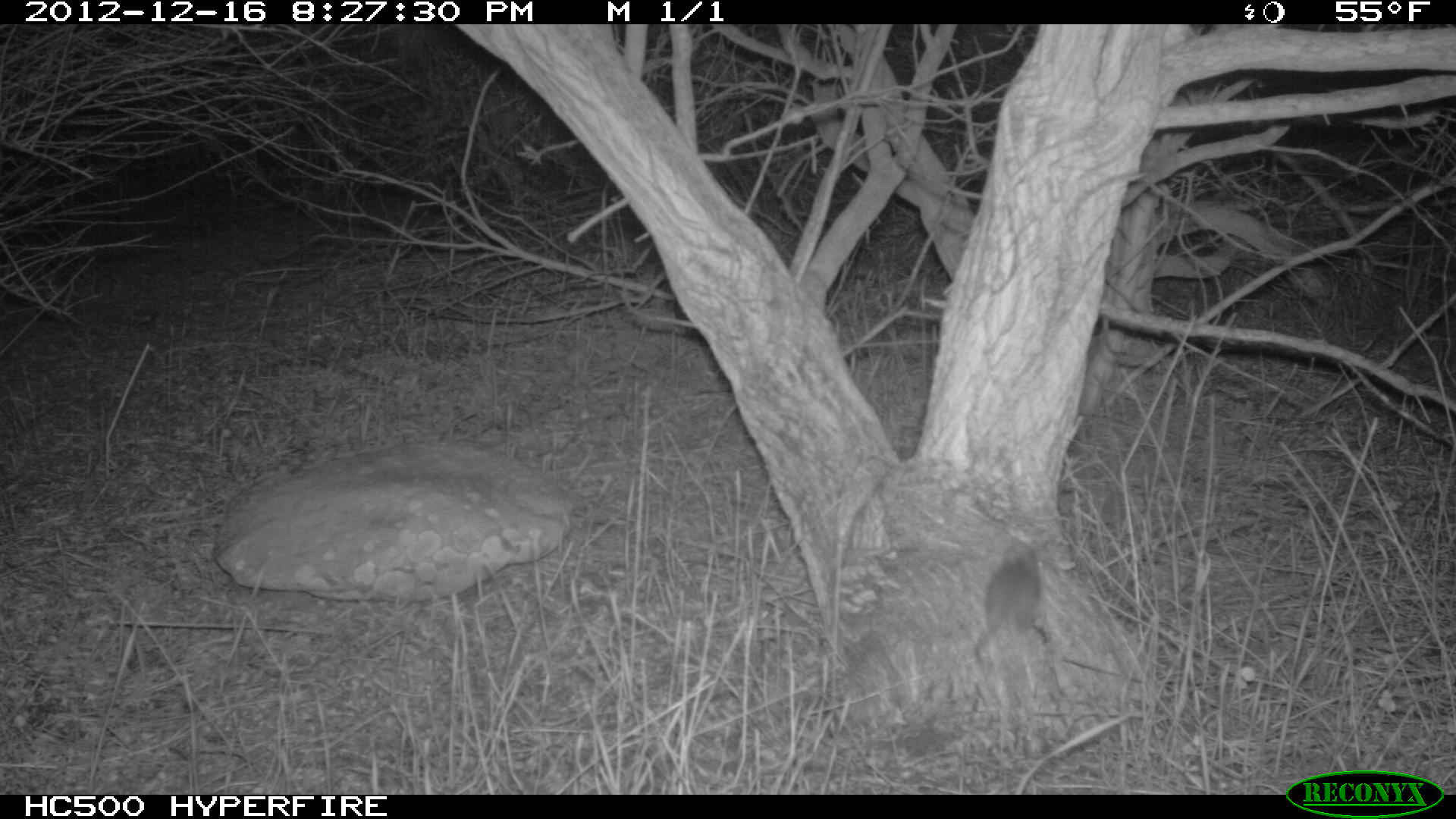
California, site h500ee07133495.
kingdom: Animalia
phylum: Chordata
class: Mammalia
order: Rodentia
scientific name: Rodentia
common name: rodent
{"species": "rodent (Rodentia)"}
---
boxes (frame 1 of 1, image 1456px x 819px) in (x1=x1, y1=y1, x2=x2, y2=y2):
rodent: (x1=971, y1=536, x2=1040, y2=662)